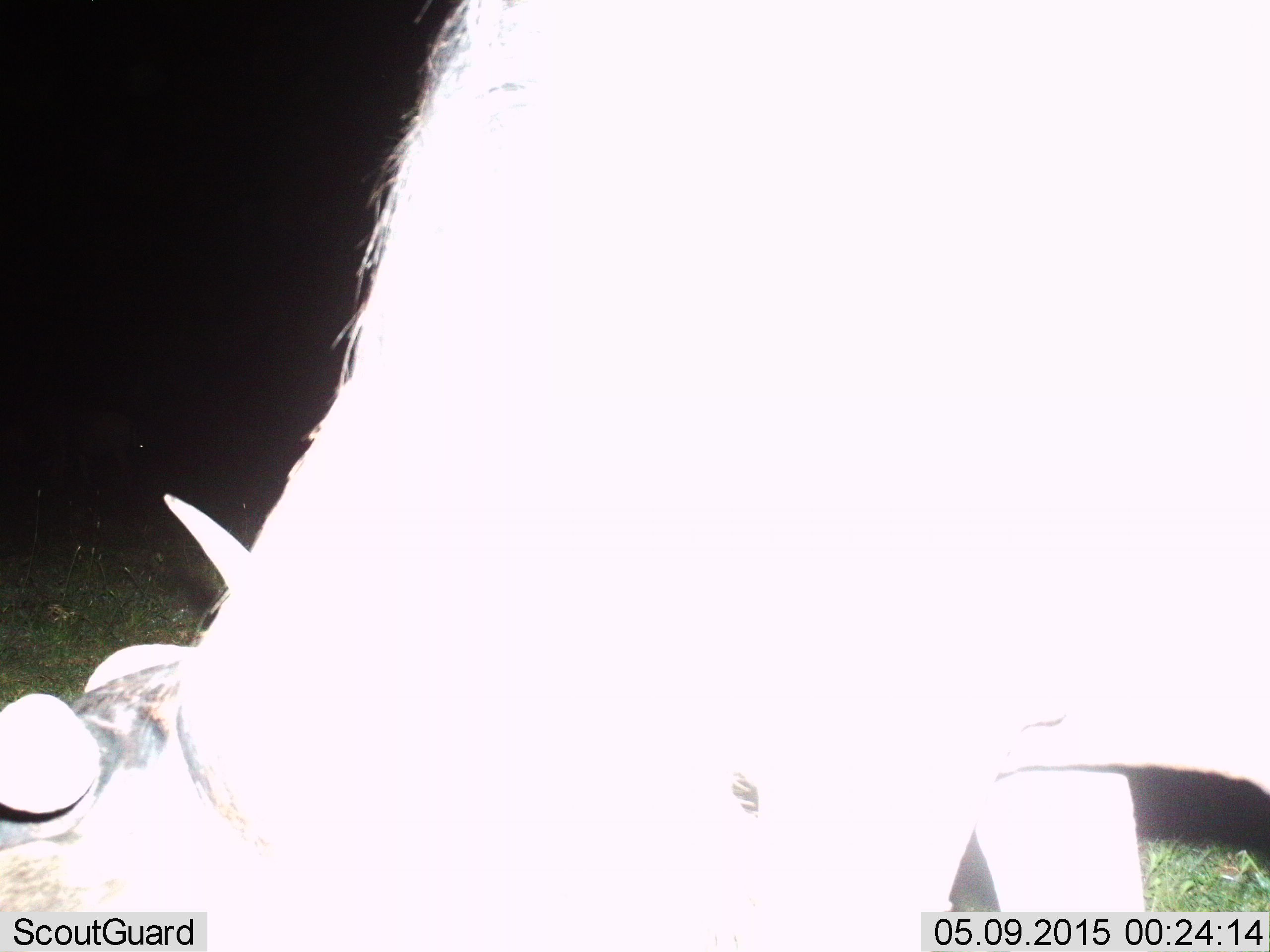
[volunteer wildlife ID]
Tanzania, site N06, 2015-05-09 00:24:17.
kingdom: Animalia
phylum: Chordata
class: Mammalia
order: Artiodactyla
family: Bovidae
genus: Connochaetes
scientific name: Connochaetes taurinus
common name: blue wildebeest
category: wildebeest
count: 1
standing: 10%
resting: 10%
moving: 0%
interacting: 0%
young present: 0%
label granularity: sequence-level